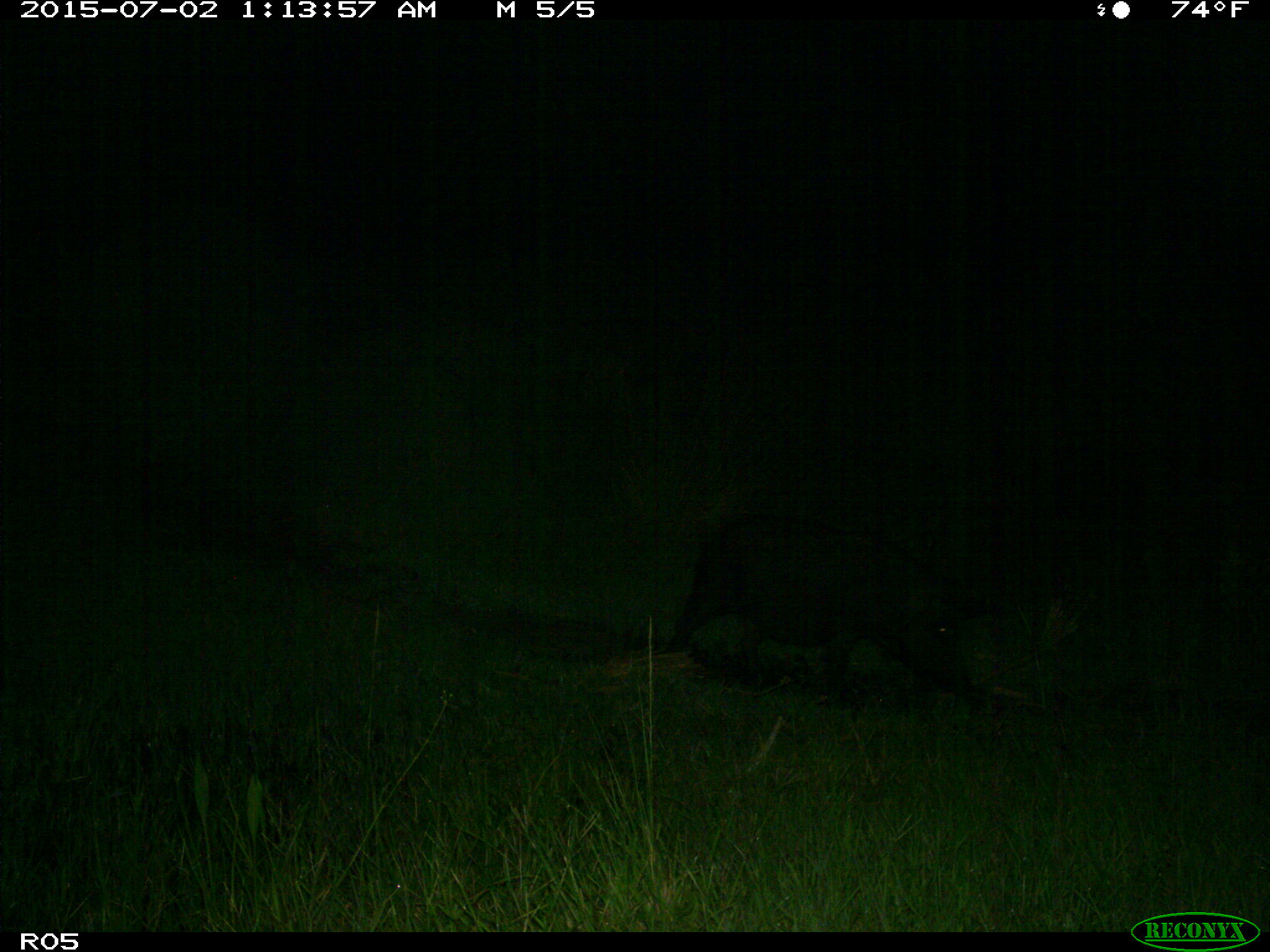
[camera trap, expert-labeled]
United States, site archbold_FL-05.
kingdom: Animalia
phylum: Chordata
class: Mammalia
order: Artiodactyla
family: Suidae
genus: Sus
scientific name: Sus scrofa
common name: wild boar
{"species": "Sus scrofa (wild boar)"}